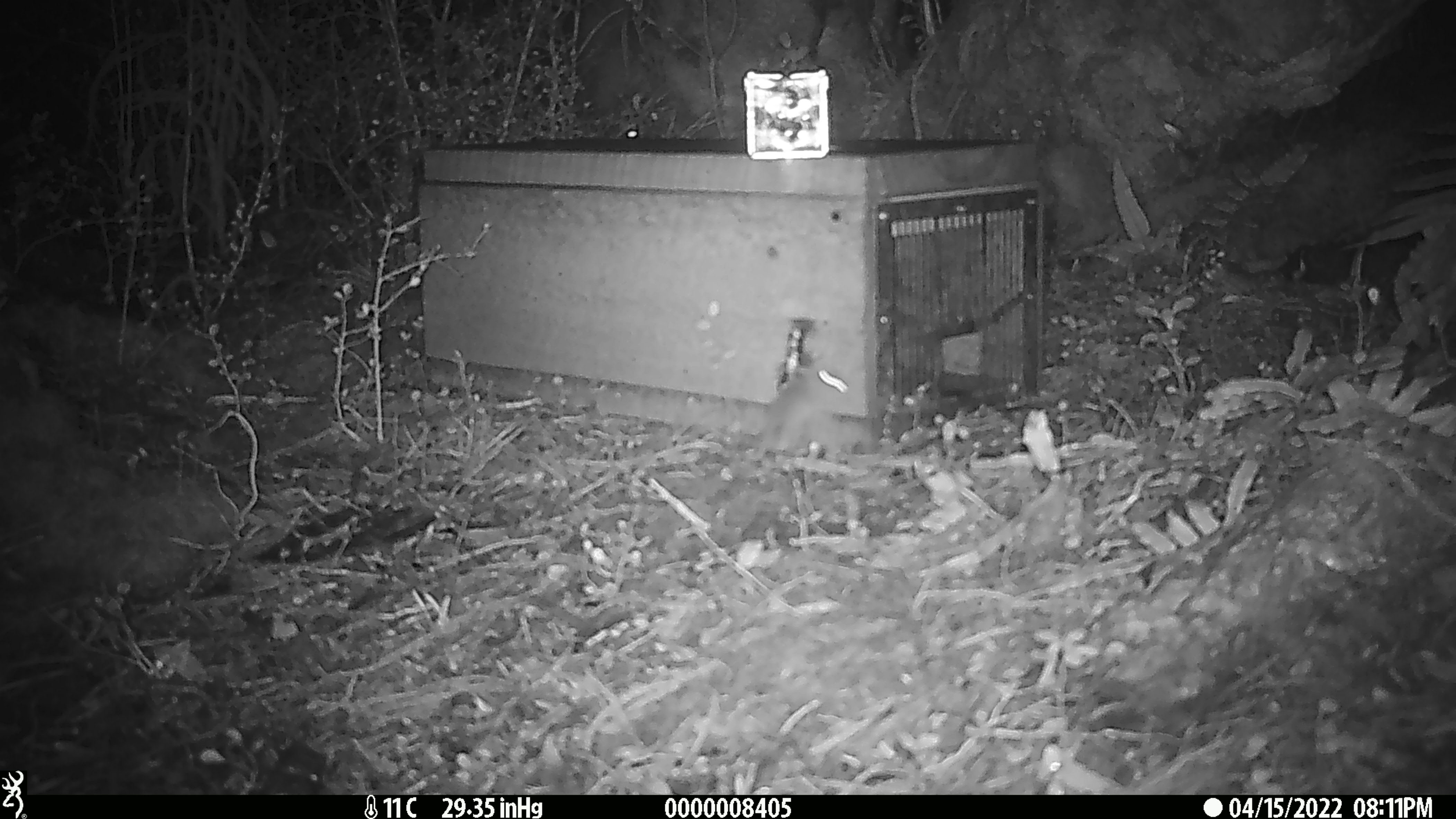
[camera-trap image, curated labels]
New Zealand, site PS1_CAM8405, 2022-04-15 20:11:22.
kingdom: Animalia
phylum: Chordata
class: Mammalia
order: Rodentia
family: Muridae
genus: Mus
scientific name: Mus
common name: mouse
Mouse (Mus).